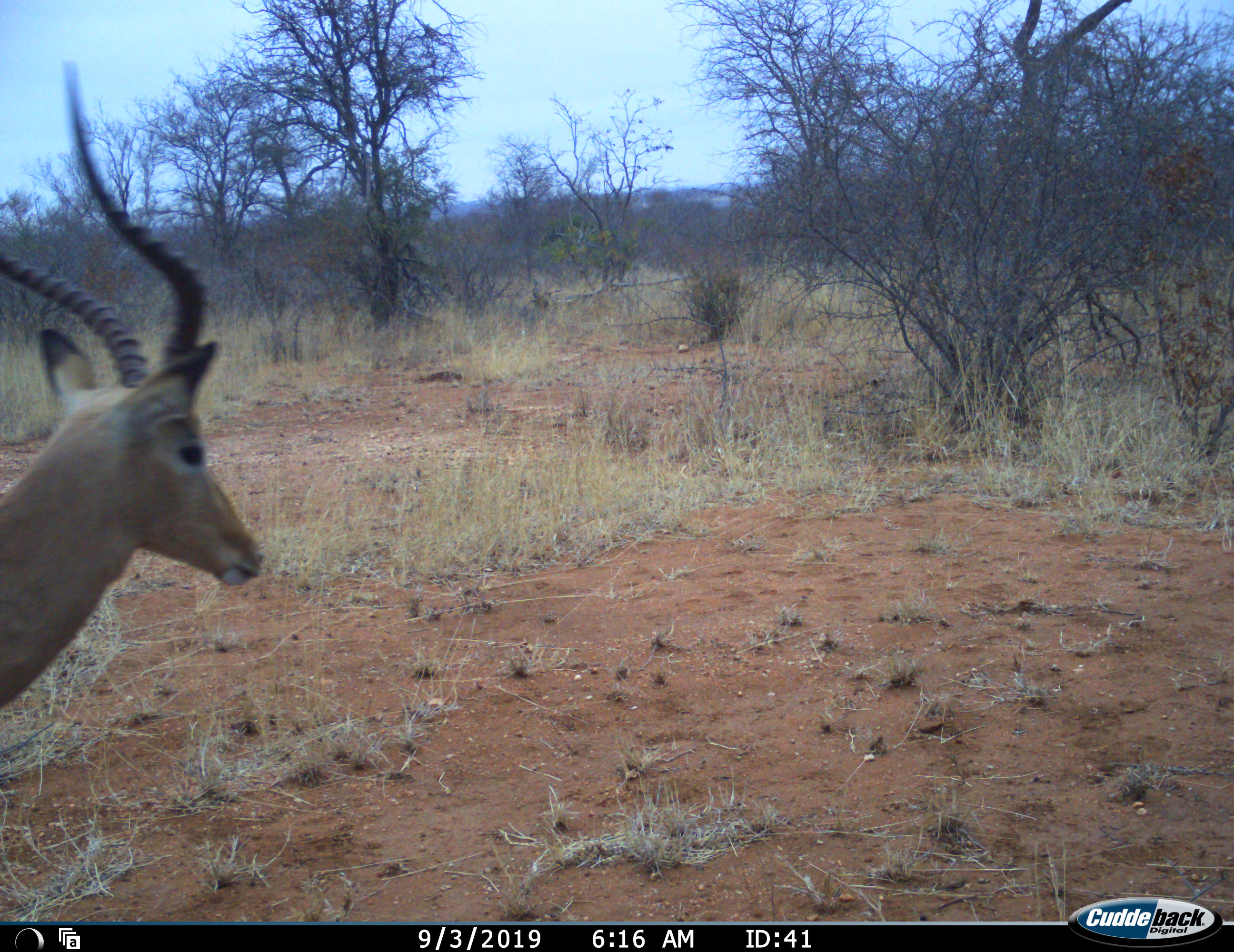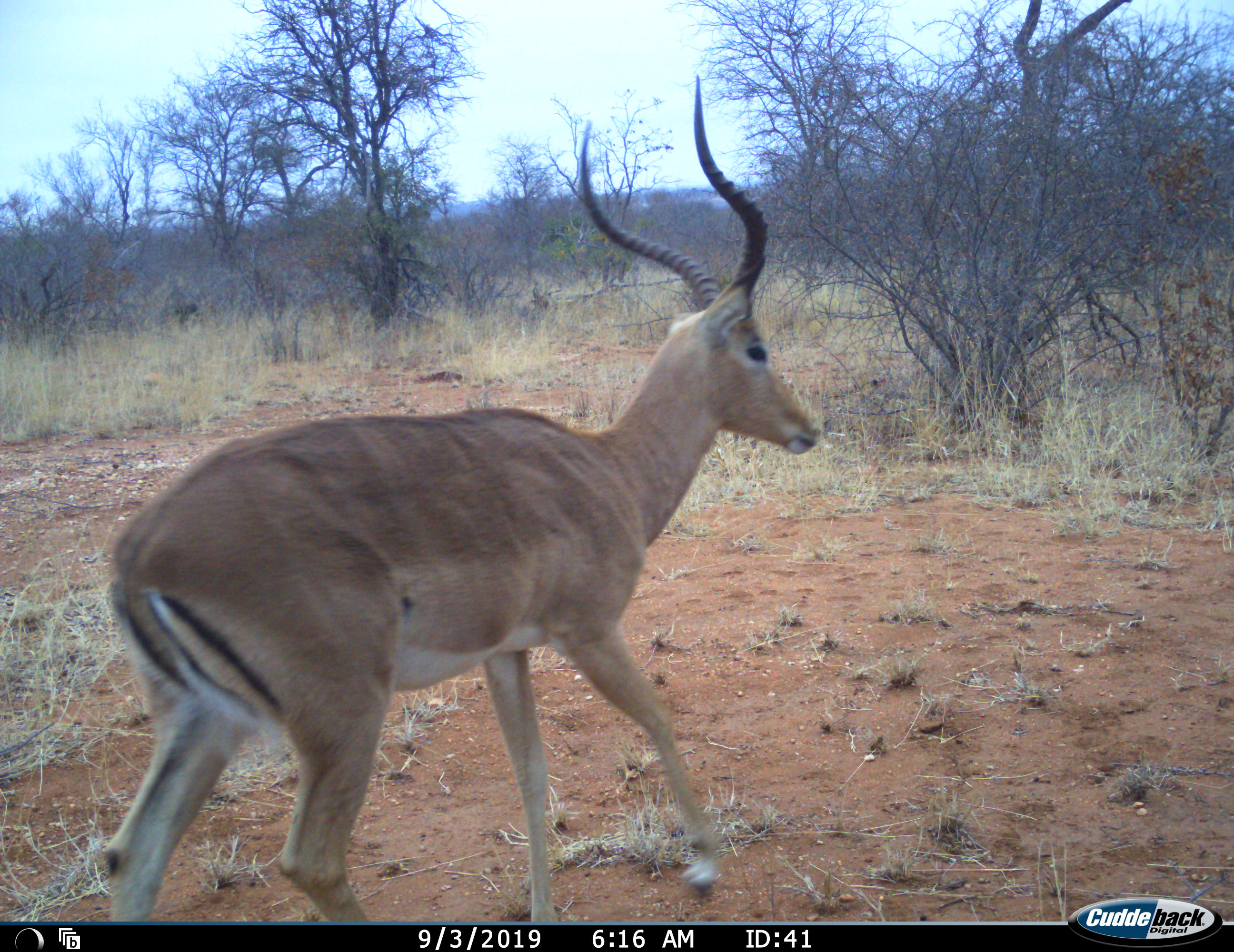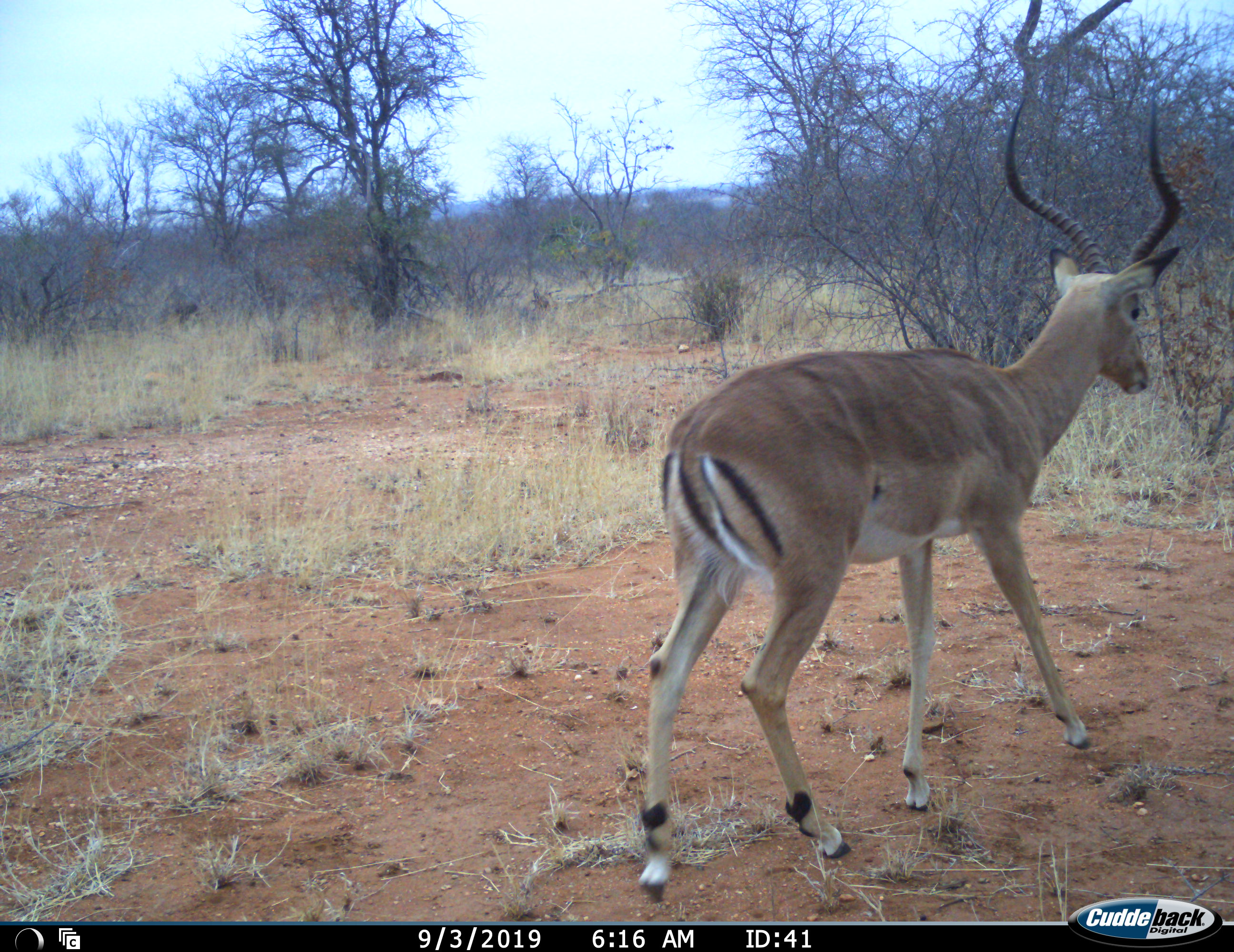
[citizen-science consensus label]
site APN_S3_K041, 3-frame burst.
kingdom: Animalia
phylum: Chordata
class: Mammalia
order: Artiodactyla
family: Bovidae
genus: Aepyceros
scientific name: Aepyceros melampus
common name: impala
Impala (Aepyceros melampus), count 1. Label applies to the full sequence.